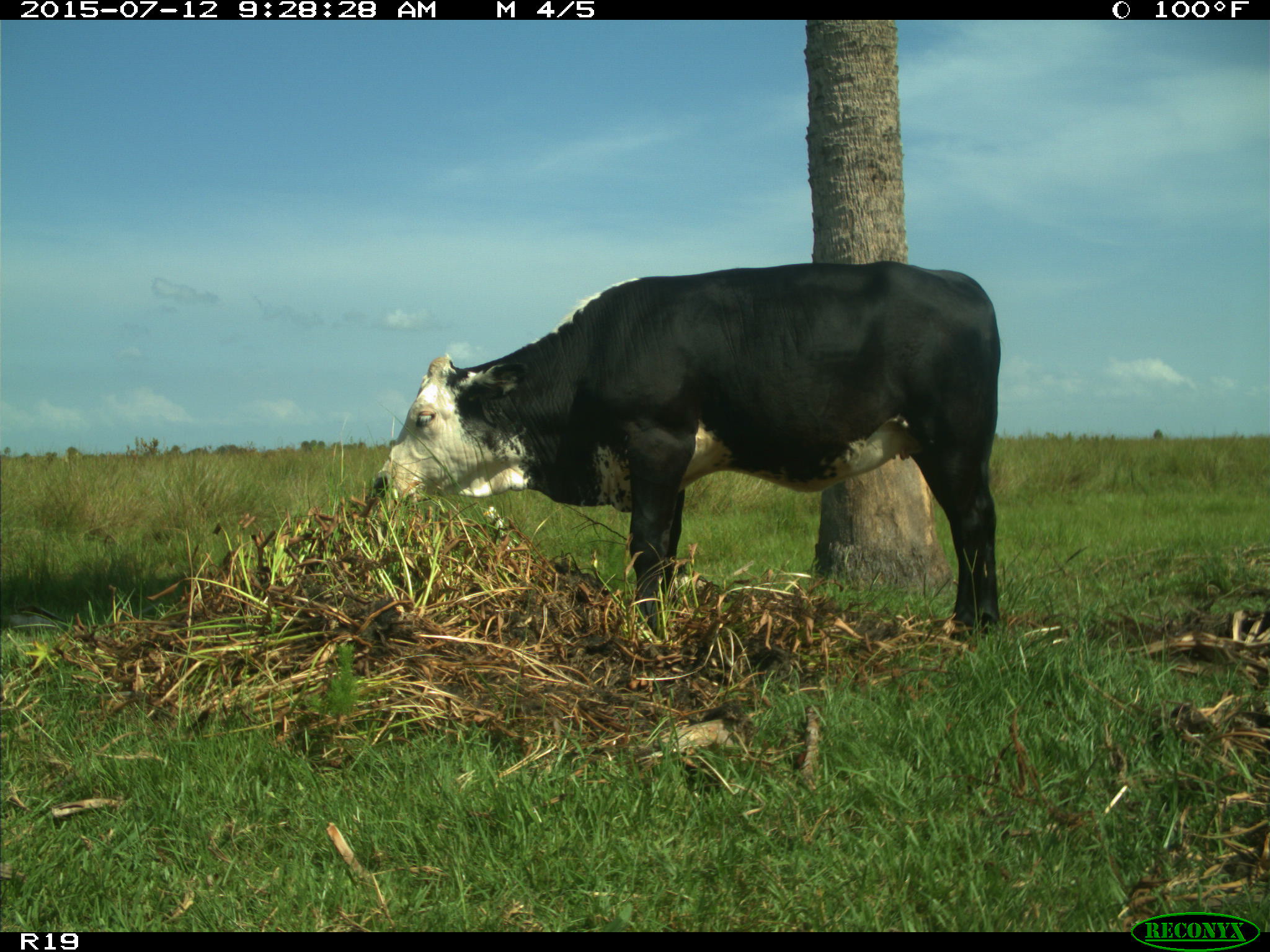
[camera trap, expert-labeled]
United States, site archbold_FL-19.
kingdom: Animalia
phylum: Chordata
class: Mammalia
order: Artiodactyla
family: Bovidae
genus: Bos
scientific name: Bos taurus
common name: domestic cow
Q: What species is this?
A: Bos taurus (domestic cow).